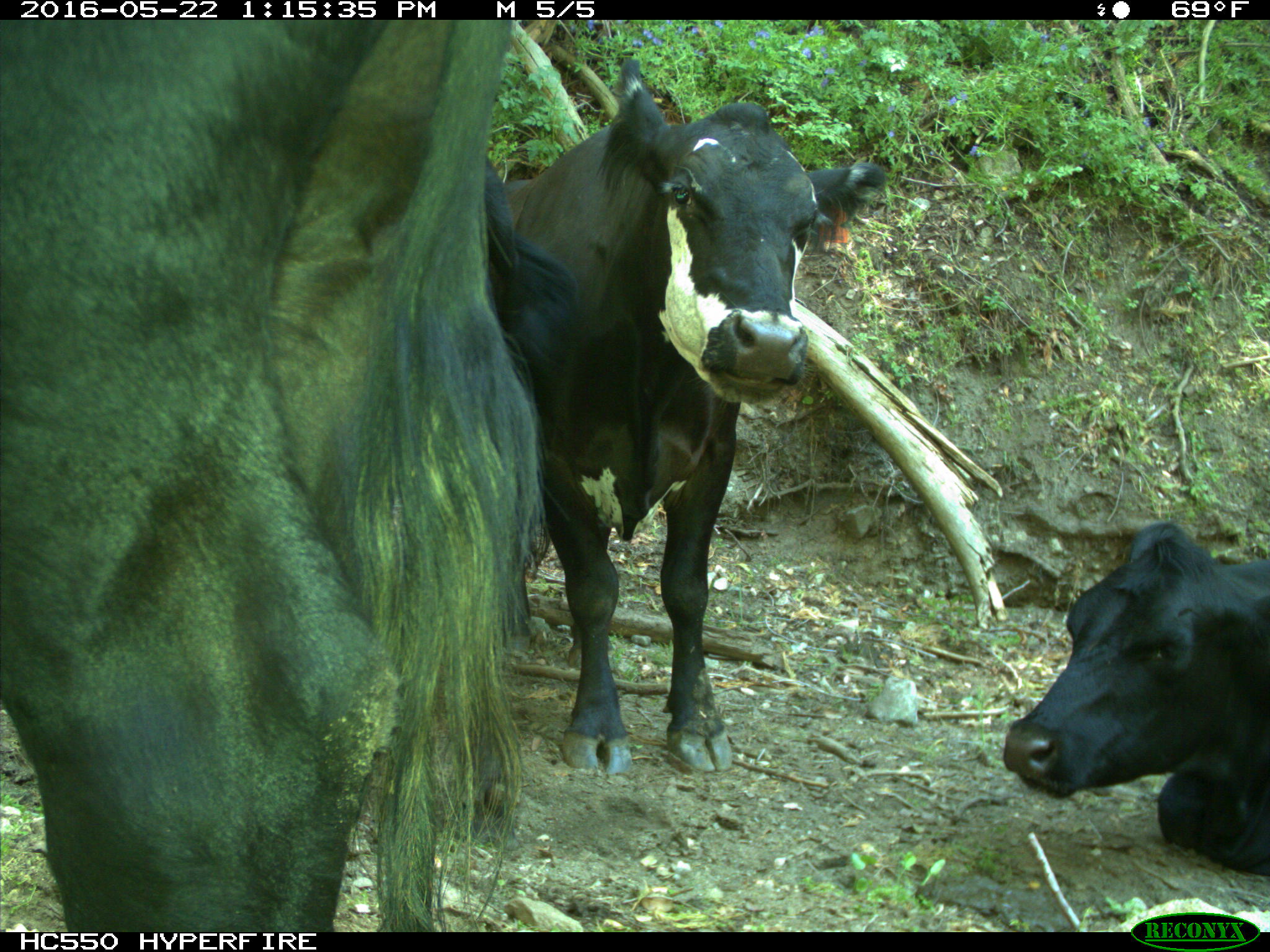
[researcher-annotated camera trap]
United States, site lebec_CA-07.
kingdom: Animalia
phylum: Chordata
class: Mammalia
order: Artiodactyla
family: Bovidae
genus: Bos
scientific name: Bos taurus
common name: domestic cow